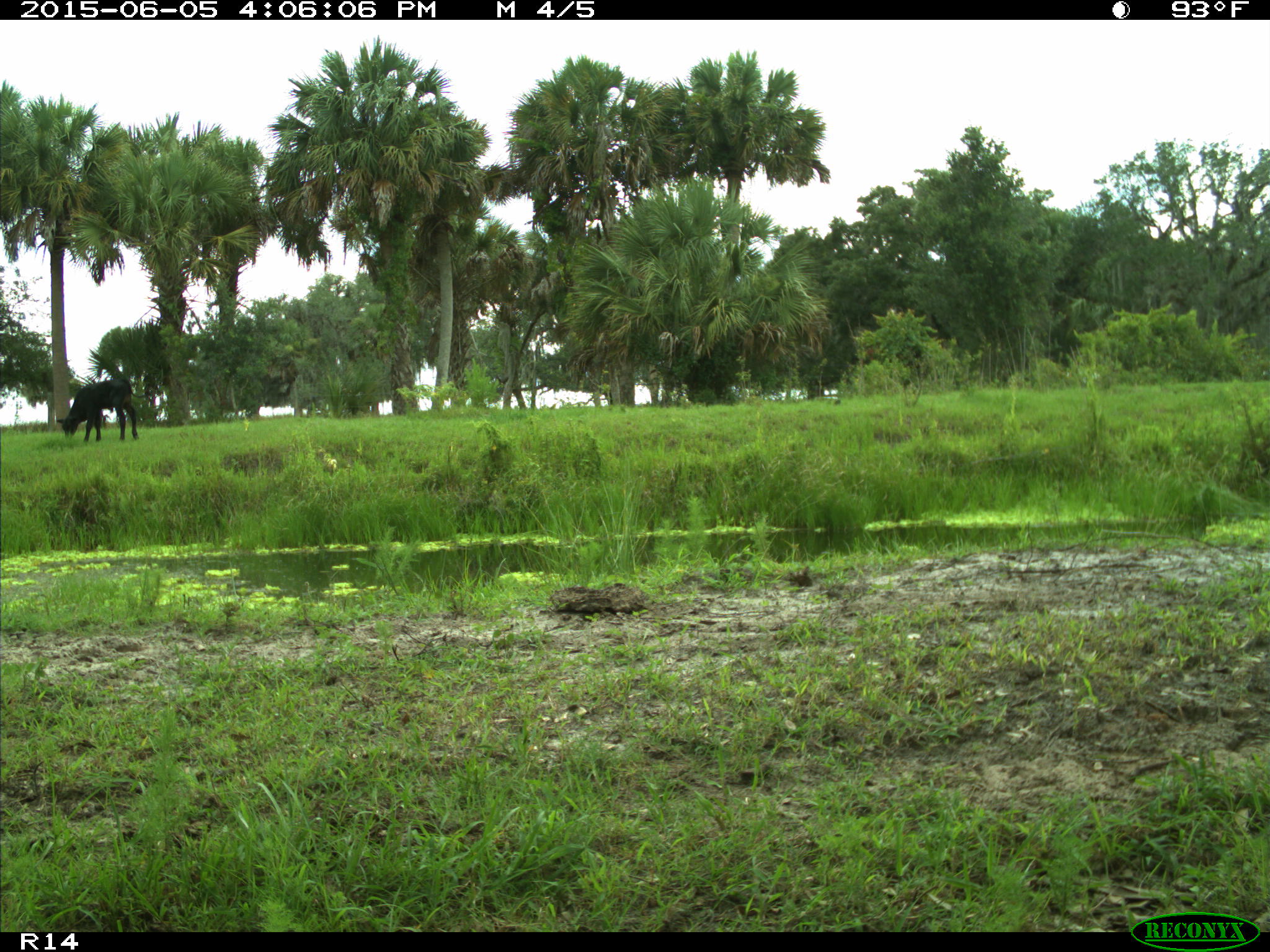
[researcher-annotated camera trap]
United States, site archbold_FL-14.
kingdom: Animalia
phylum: Chordata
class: Mammalia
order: Artiodactyla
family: Bovidae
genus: Bos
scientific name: Bos taurus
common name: domestic cow